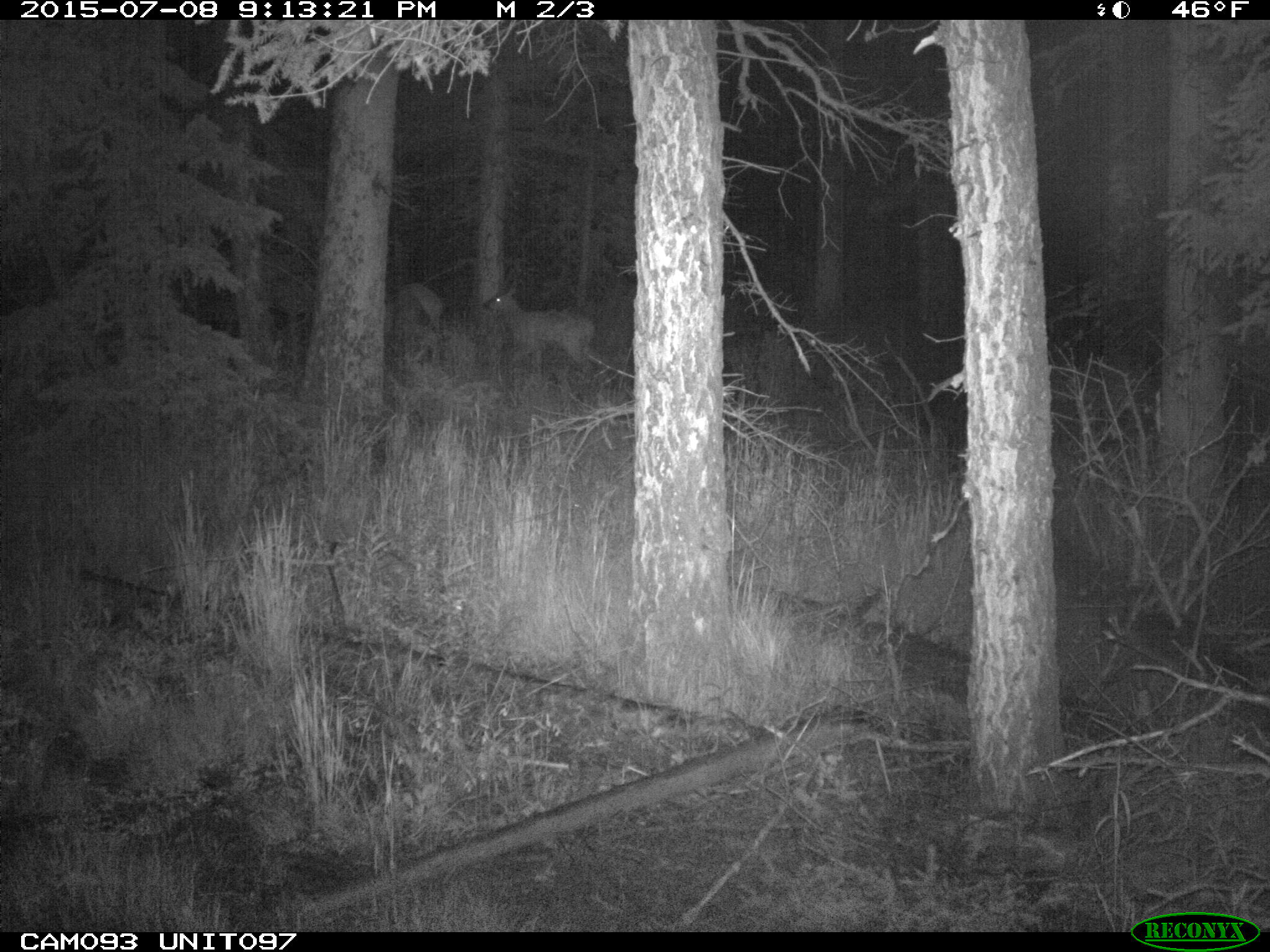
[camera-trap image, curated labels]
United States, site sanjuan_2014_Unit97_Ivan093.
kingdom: Animalia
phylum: Chordata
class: Mammalia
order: Artiodactyla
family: Cervidae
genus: Cervus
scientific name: Cervus elaphus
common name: red deer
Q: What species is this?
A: Cervus elaphus (red deer).